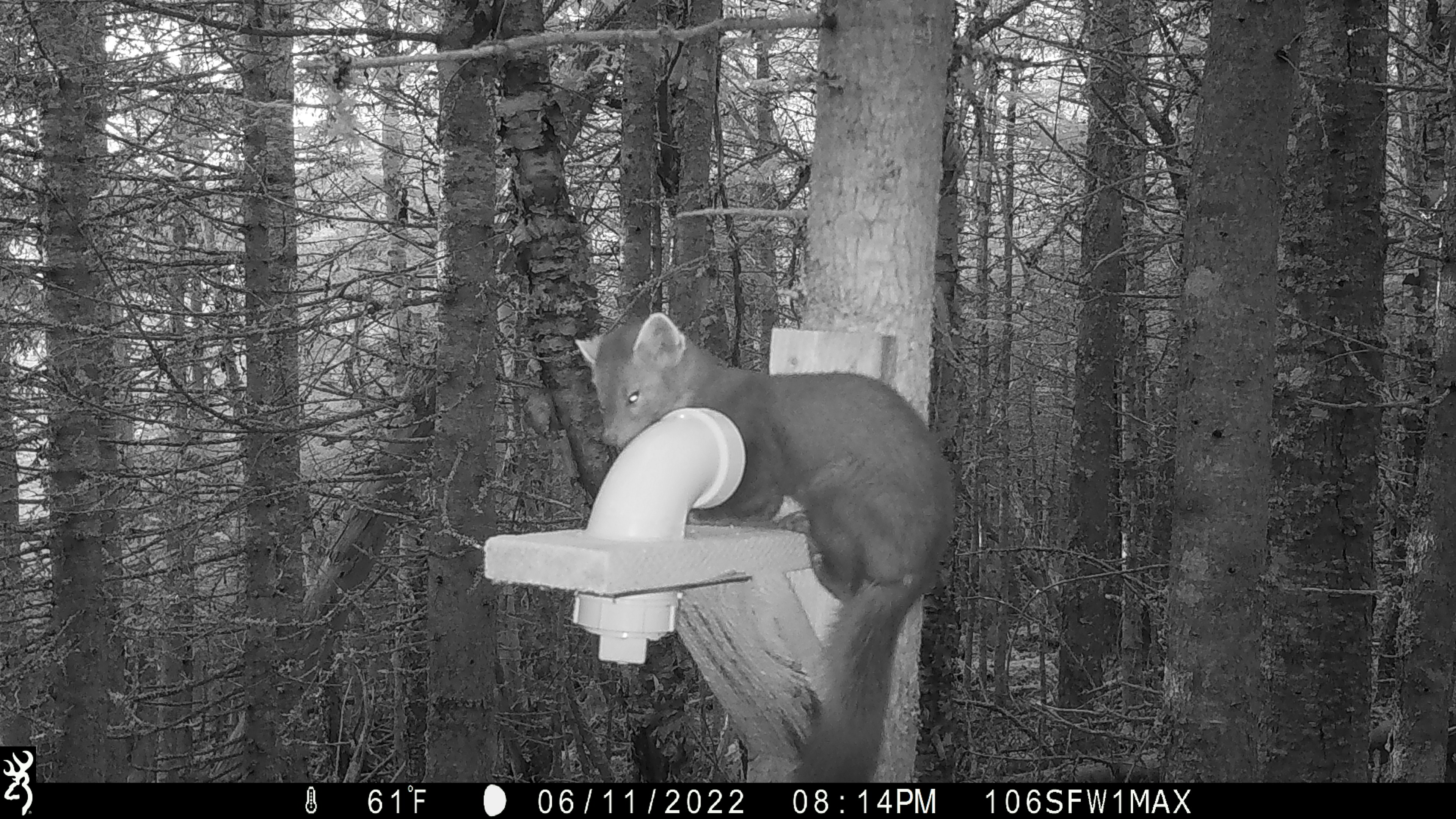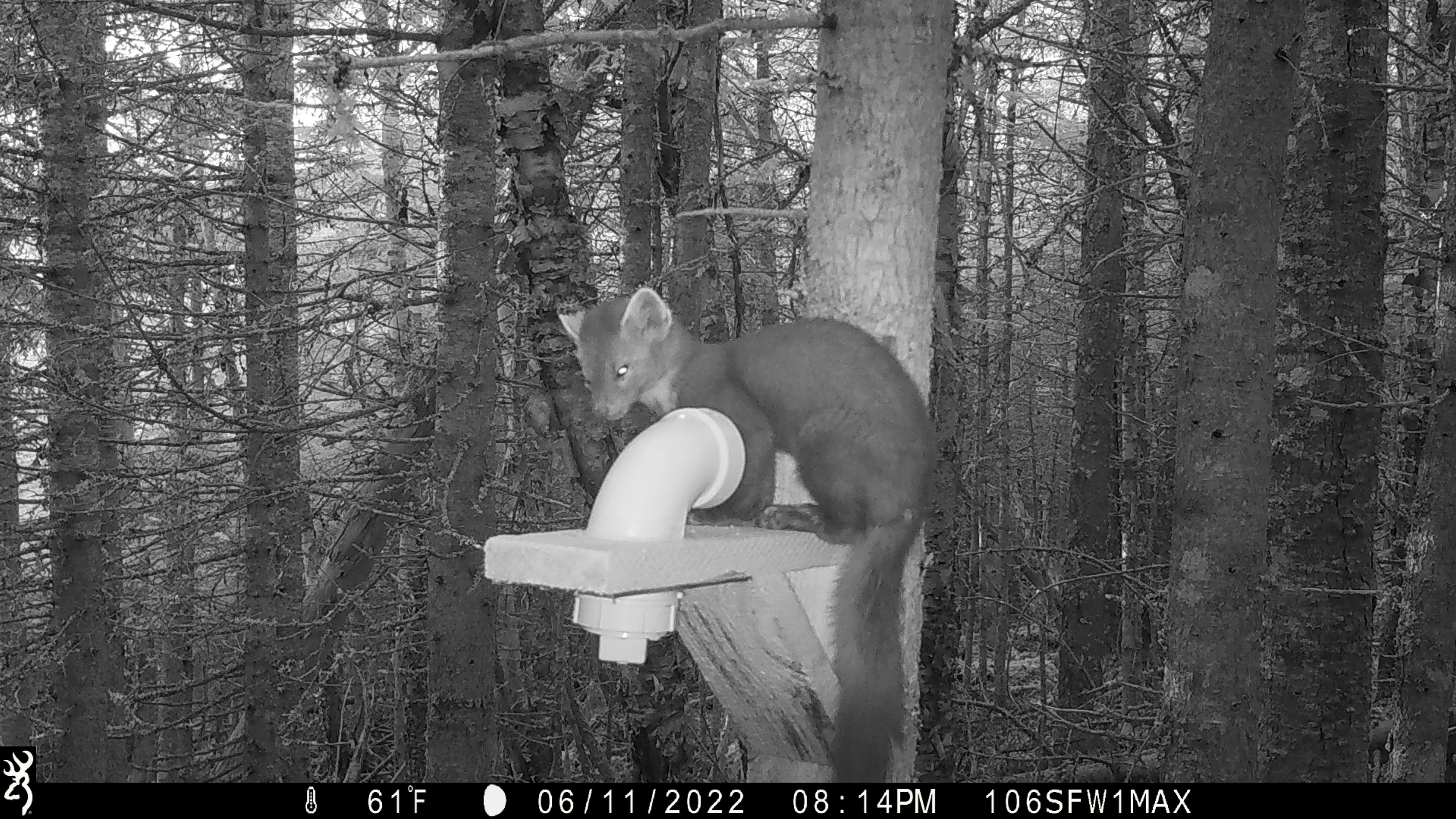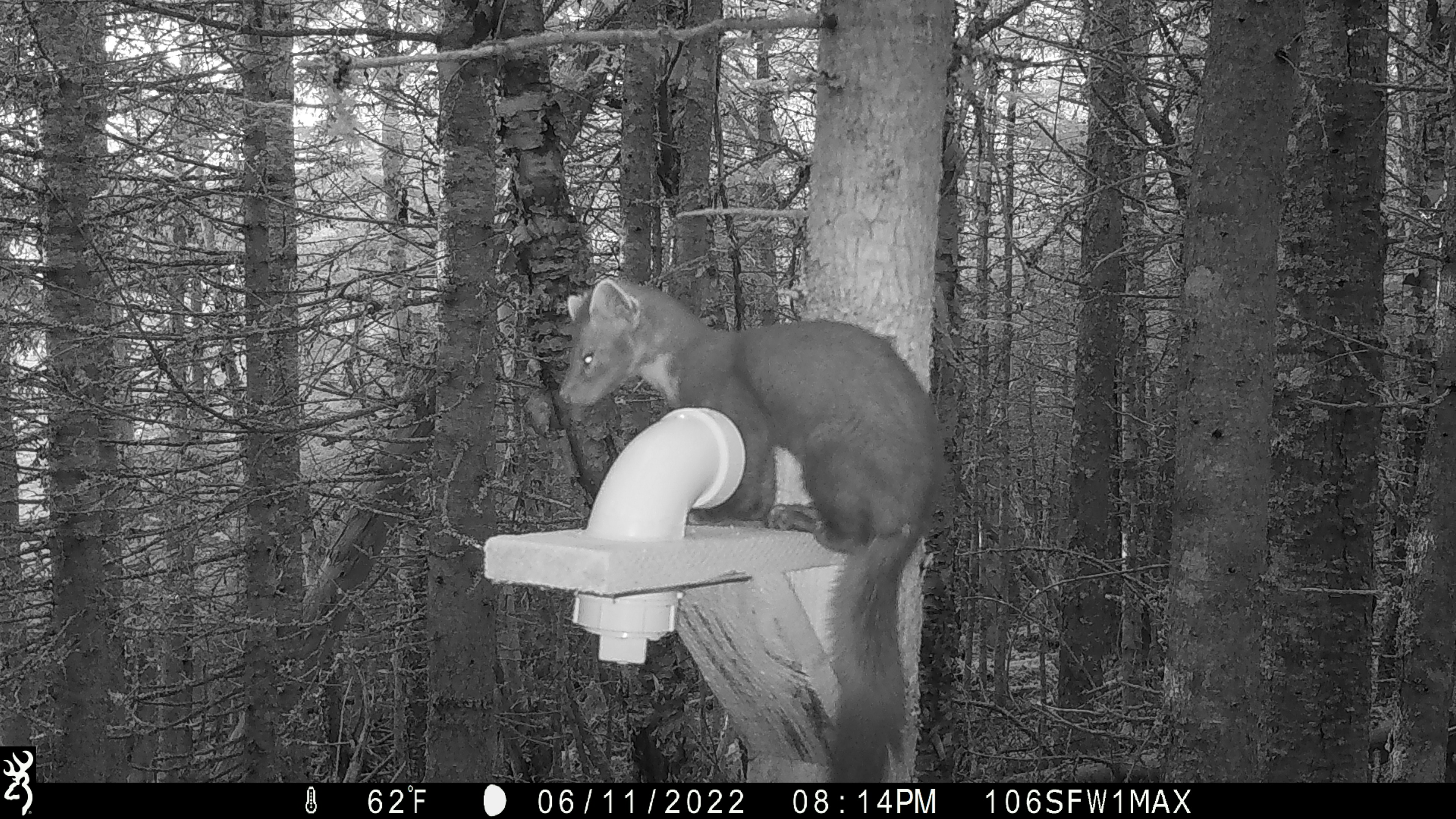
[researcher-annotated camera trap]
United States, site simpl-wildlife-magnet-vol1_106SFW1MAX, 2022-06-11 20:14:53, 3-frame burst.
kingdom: Animalia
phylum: Chordata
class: Mammalia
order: Carnivora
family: Mustelidae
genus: Martes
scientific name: Martes americana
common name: american marten